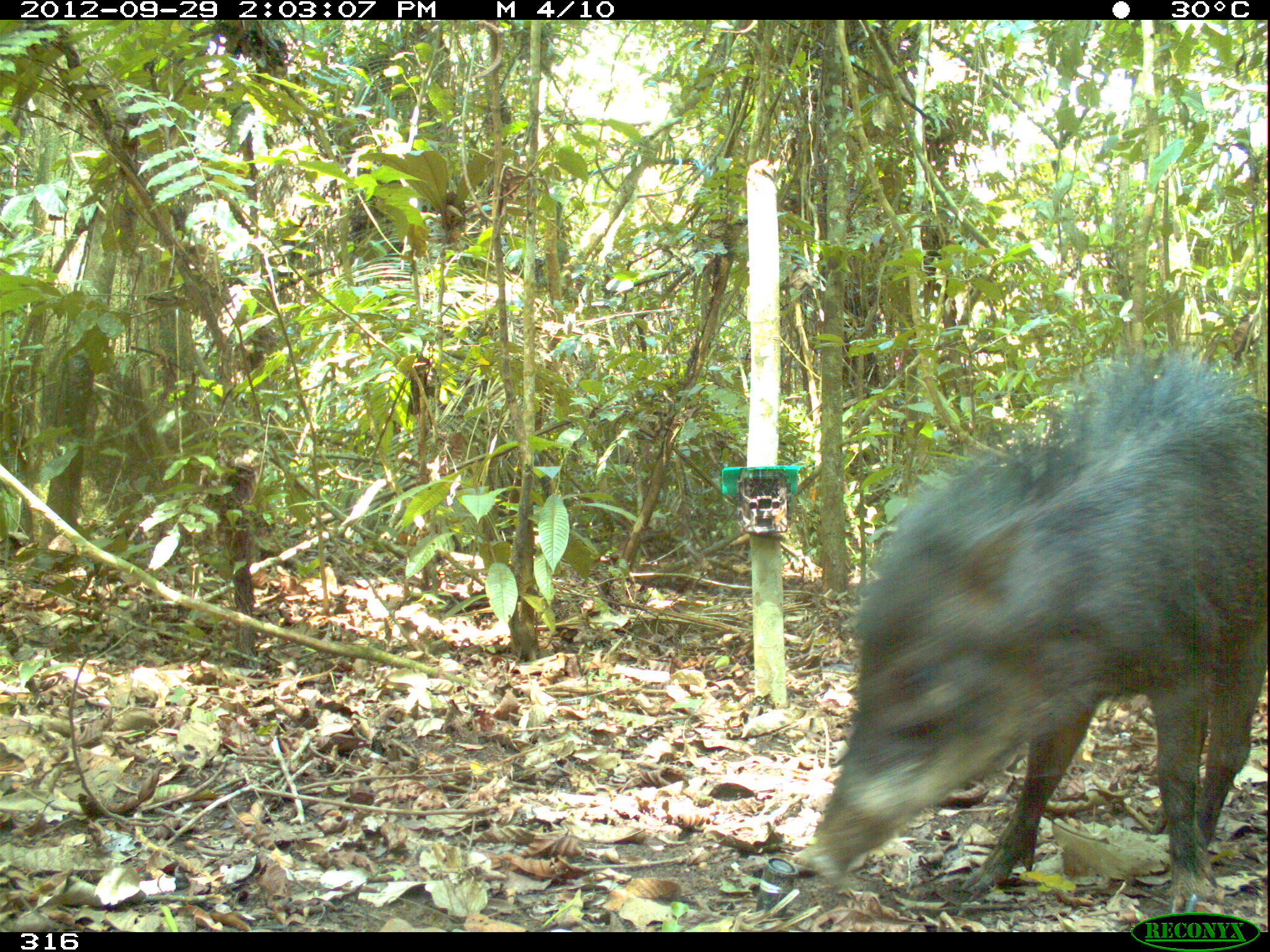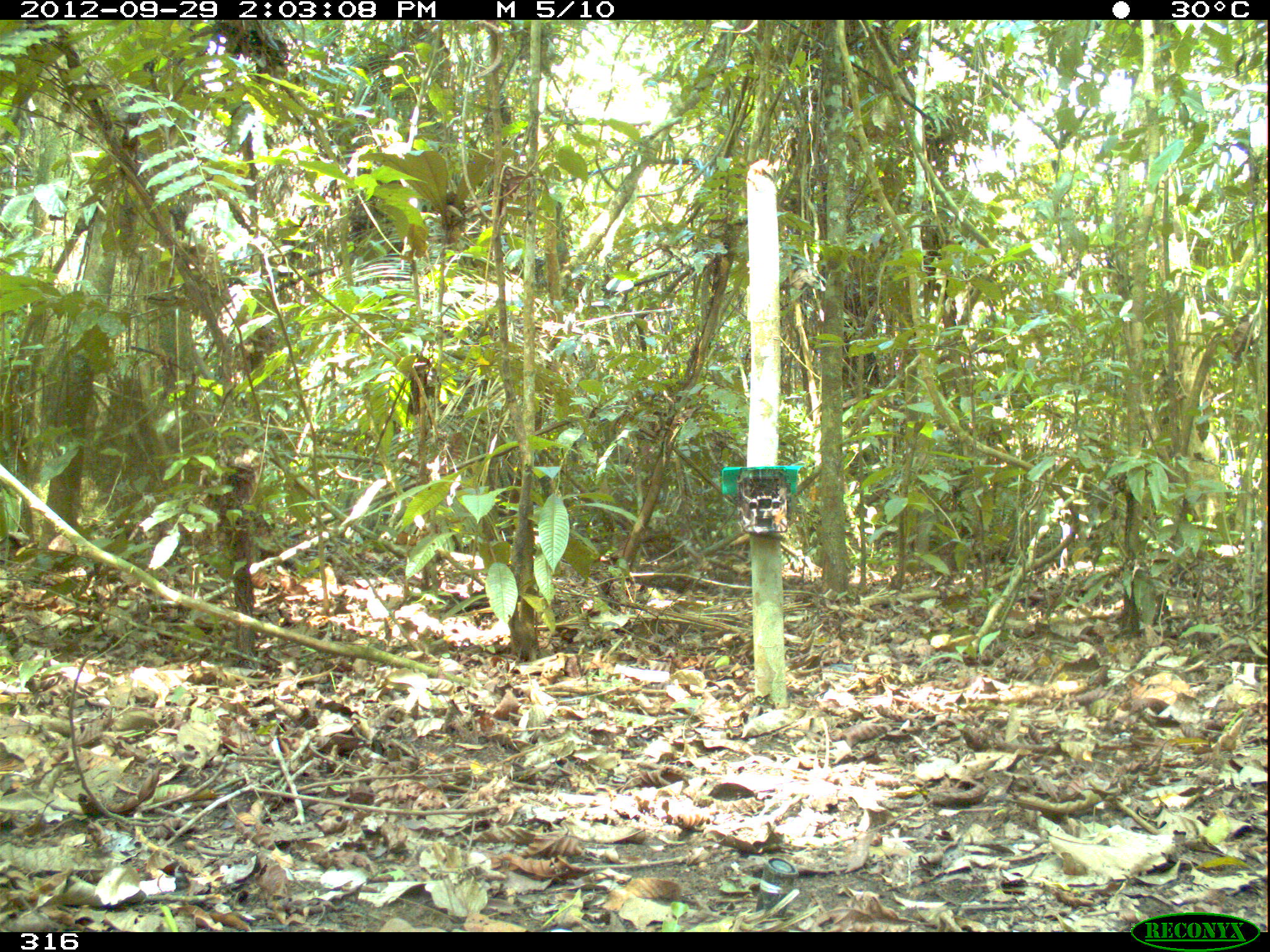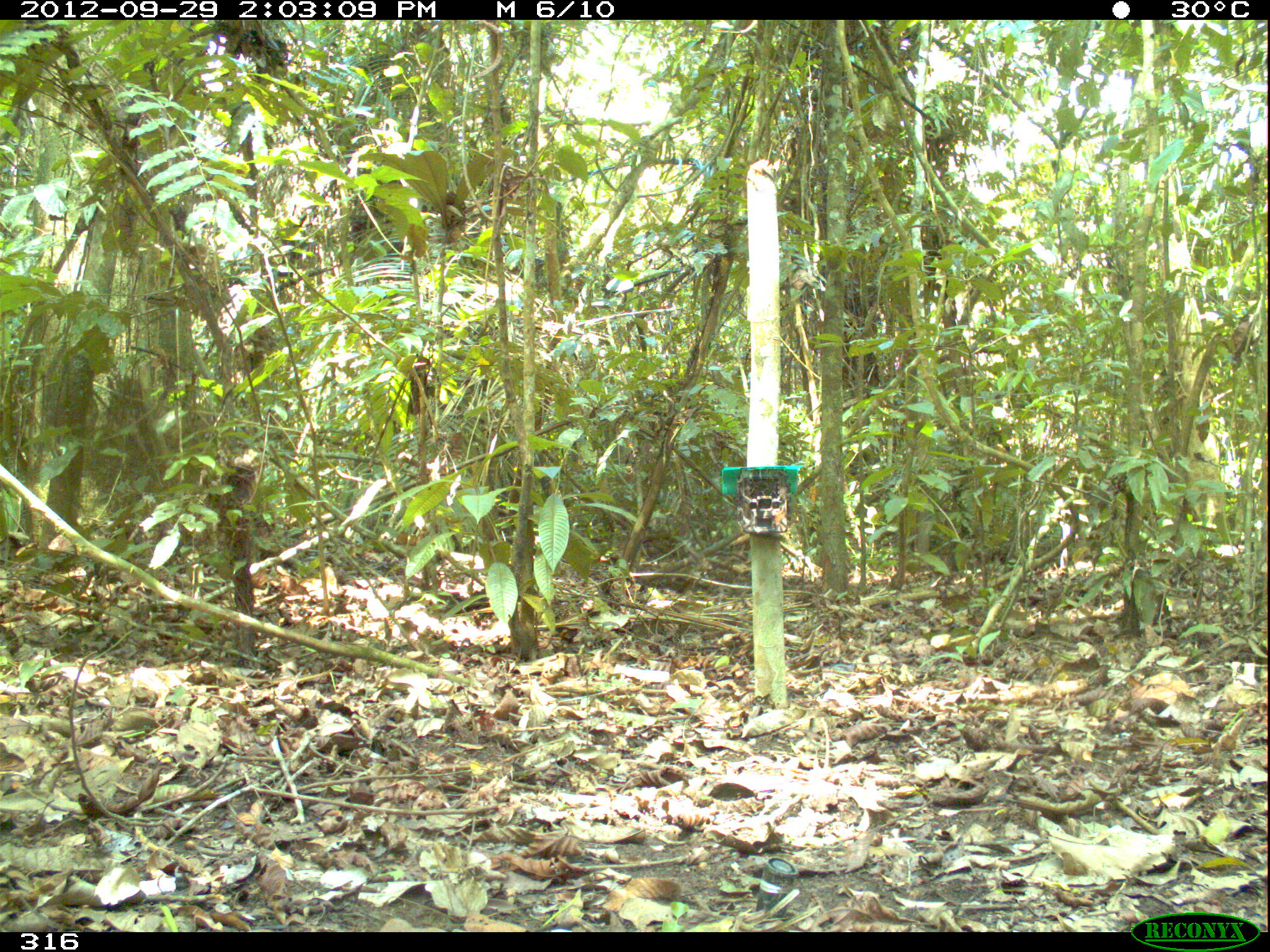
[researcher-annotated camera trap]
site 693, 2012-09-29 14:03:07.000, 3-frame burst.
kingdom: Animalia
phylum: Chordata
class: Mammalia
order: Artiodactyla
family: Tayassuidae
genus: Tayassu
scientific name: Tayassu pecari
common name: white-lipped peccary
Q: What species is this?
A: Tayassu pecari (white-lipped peccary).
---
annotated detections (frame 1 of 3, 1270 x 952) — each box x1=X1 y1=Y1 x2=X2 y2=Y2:
tayassu pecari: x1=799 y1=341 x2=1267 y2=916